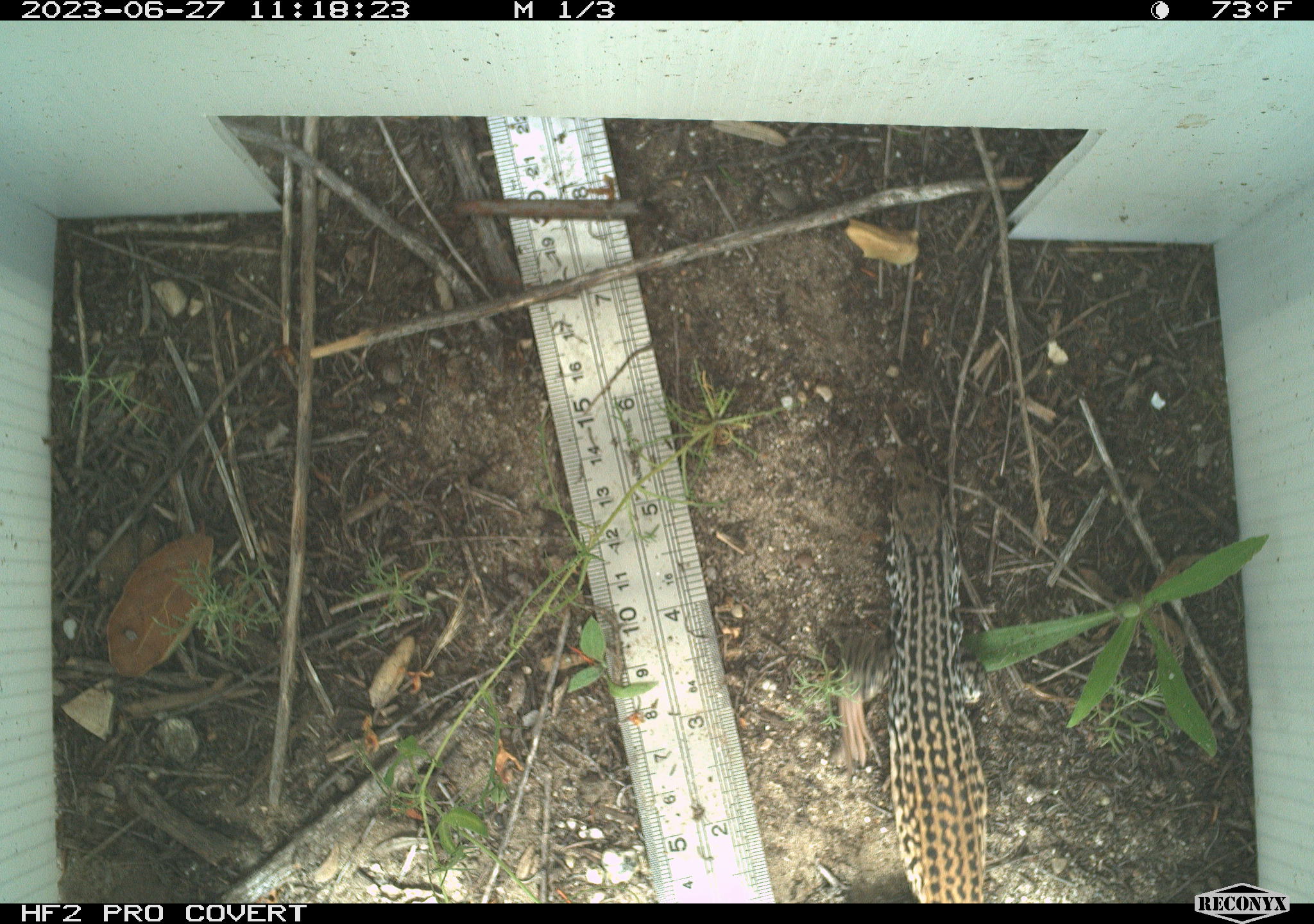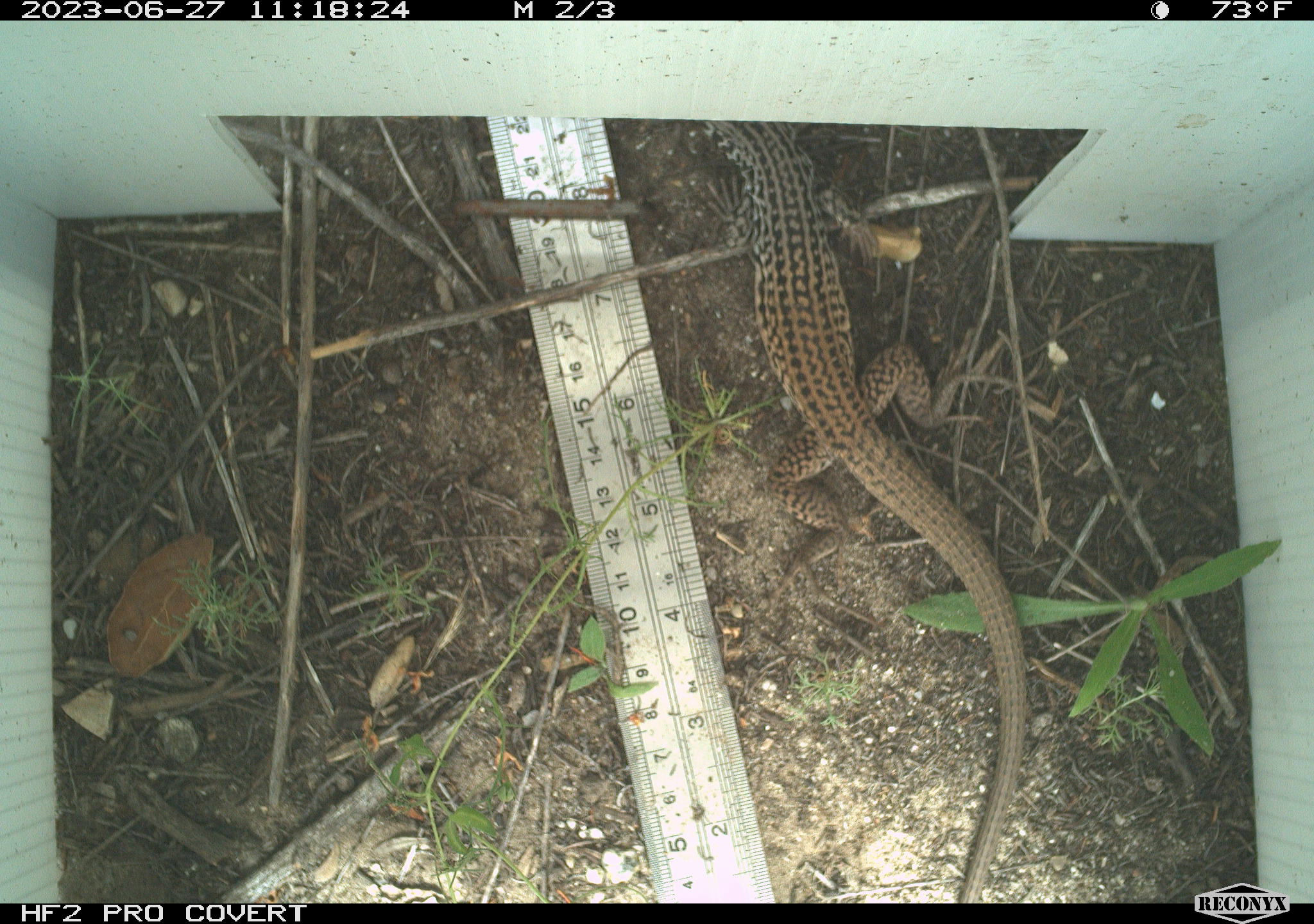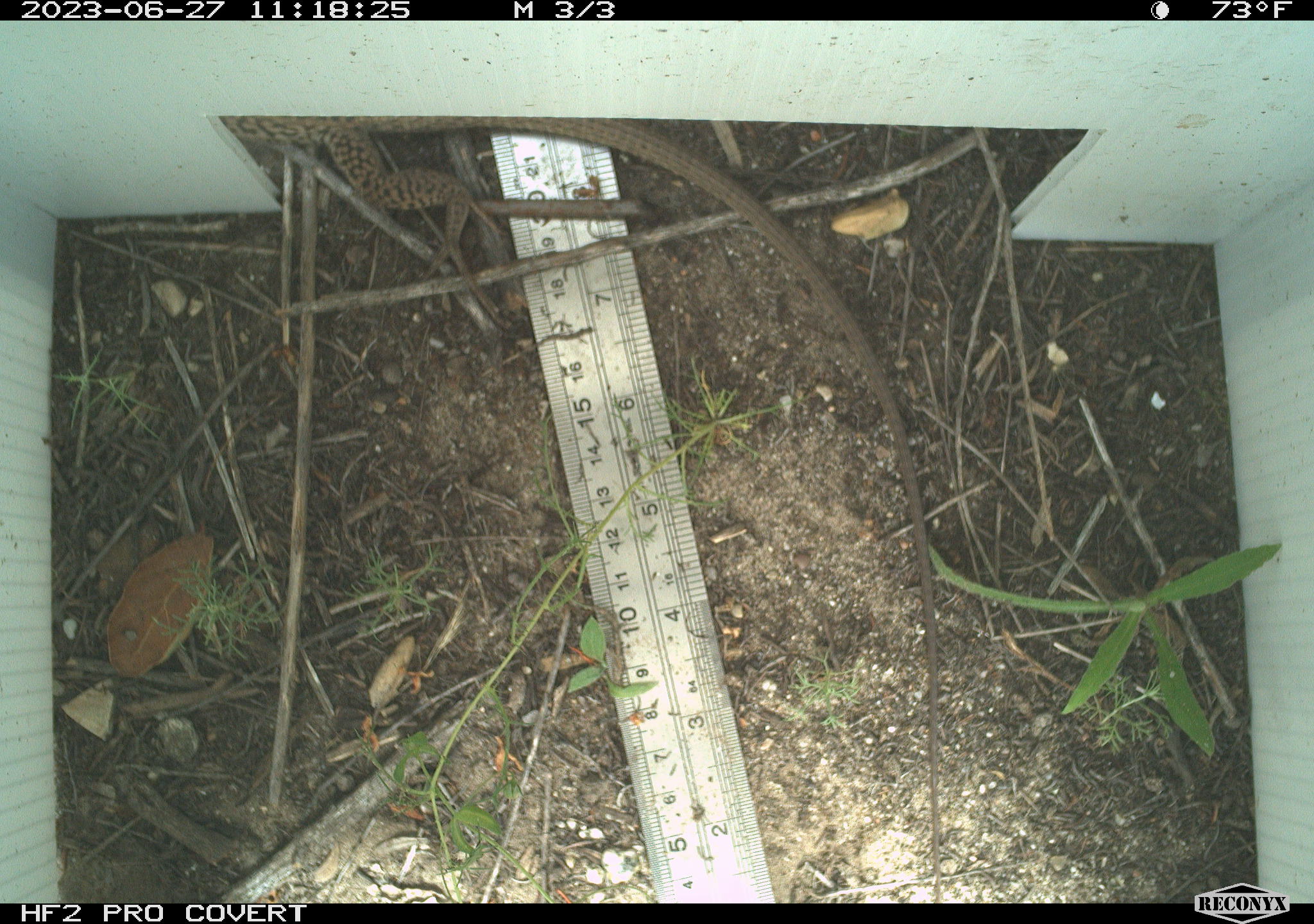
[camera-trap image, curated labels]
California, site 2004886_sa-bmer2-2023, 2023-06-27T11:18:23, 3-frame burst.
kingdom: Animalia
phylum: Chordata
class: Reptilia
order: Squamata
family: Teiidae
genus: Aspidoscelis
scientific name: Aspidoscelis tigris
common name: western whiptail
Western whiptail (Aspidoscelis tigris).